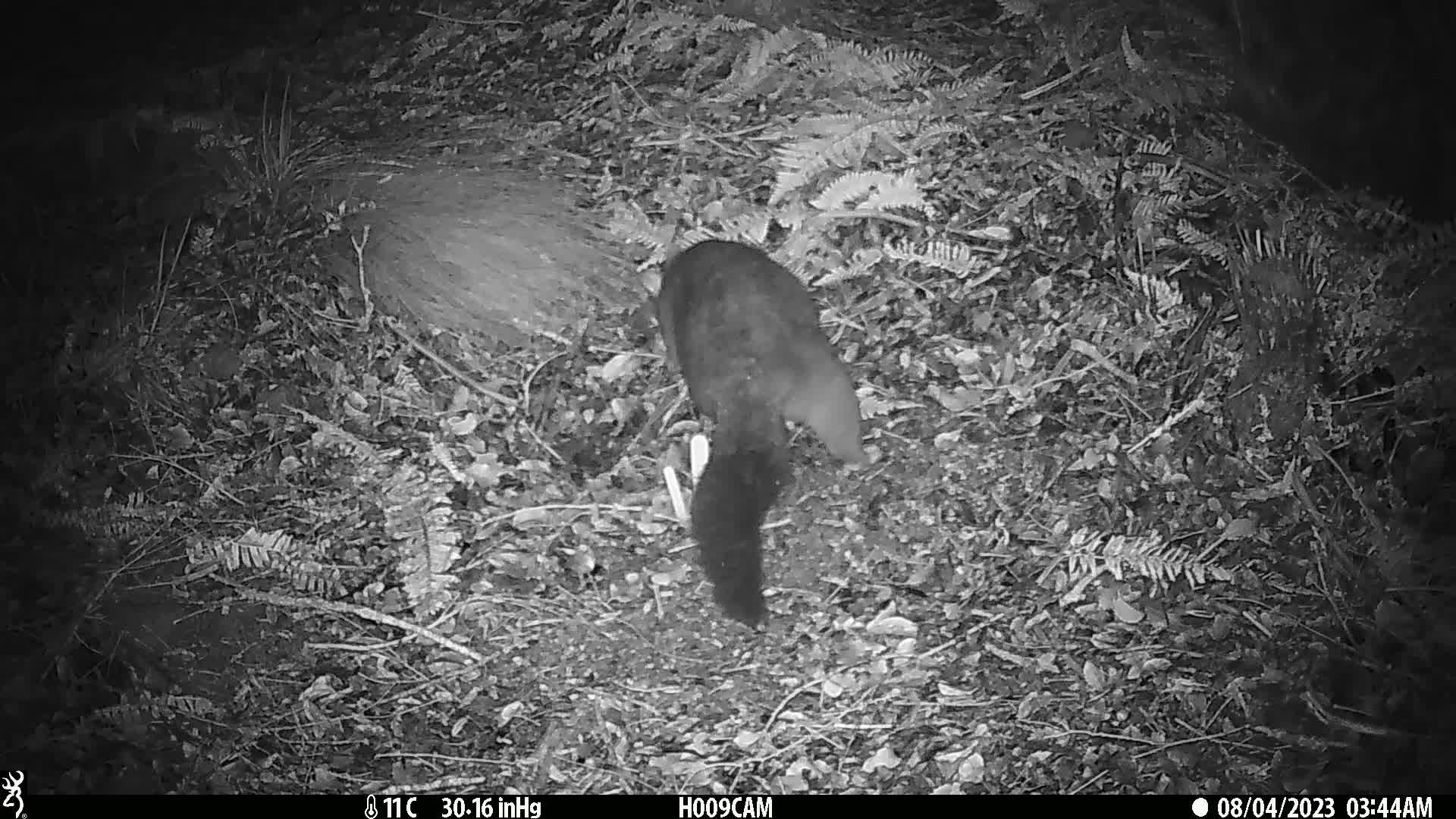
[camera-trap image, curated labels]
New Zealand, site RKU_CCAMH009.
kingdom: Animalia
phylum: Chordata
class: Mammalia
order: Diprotodontia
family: Phalangeridae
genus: Trichosurus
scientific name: Trichosurus vulpecula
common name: common brushtail possum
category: possum